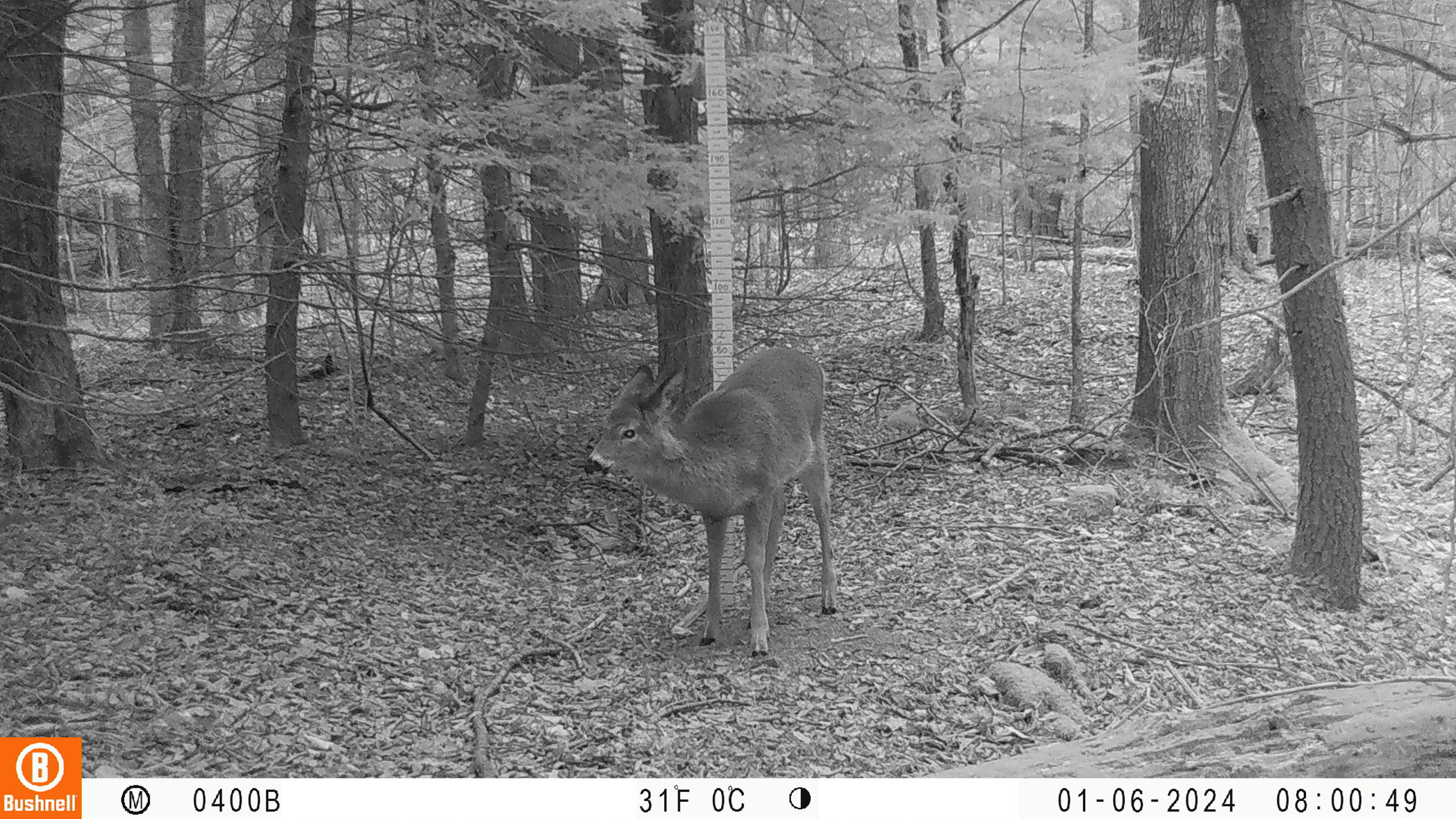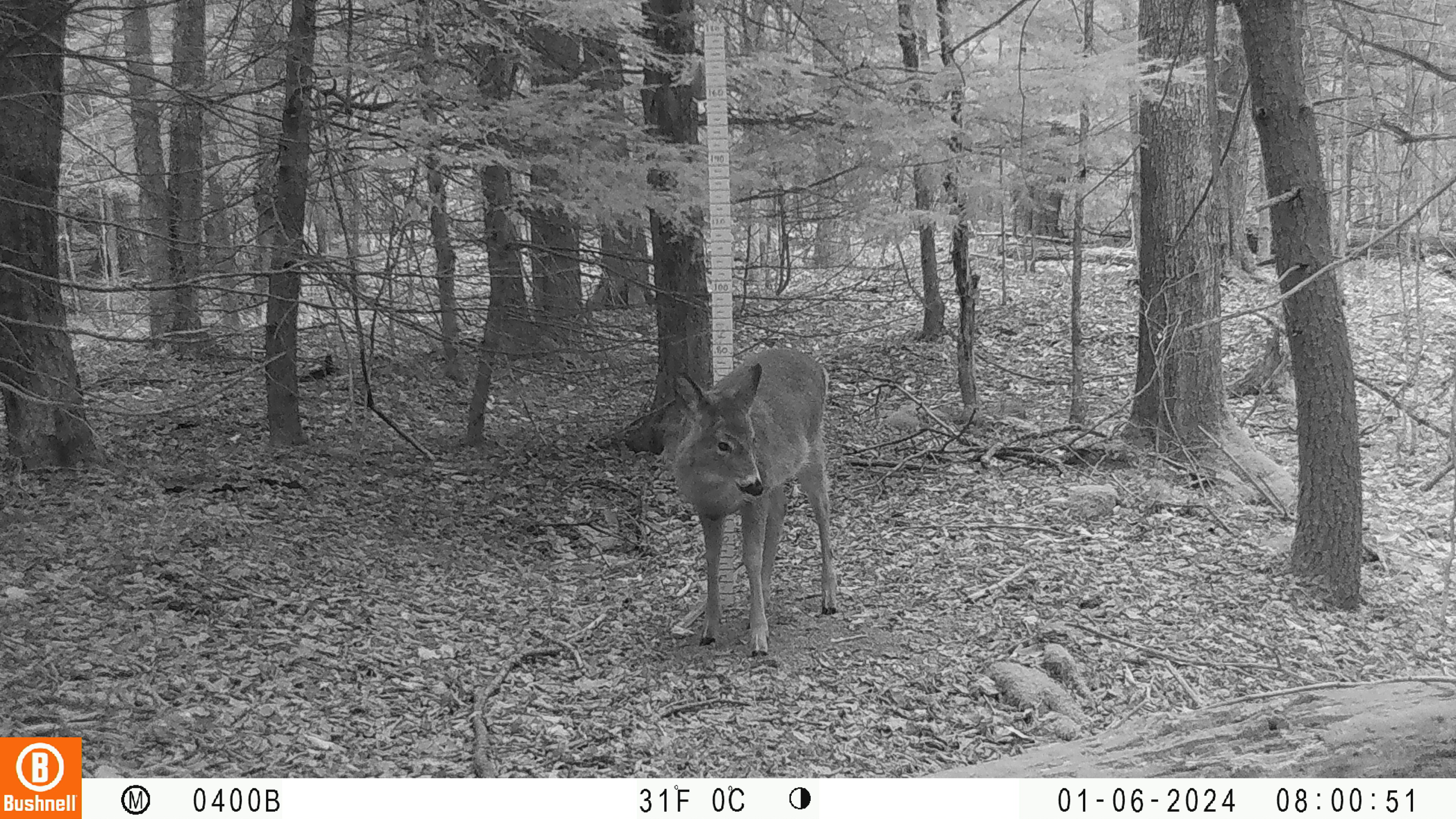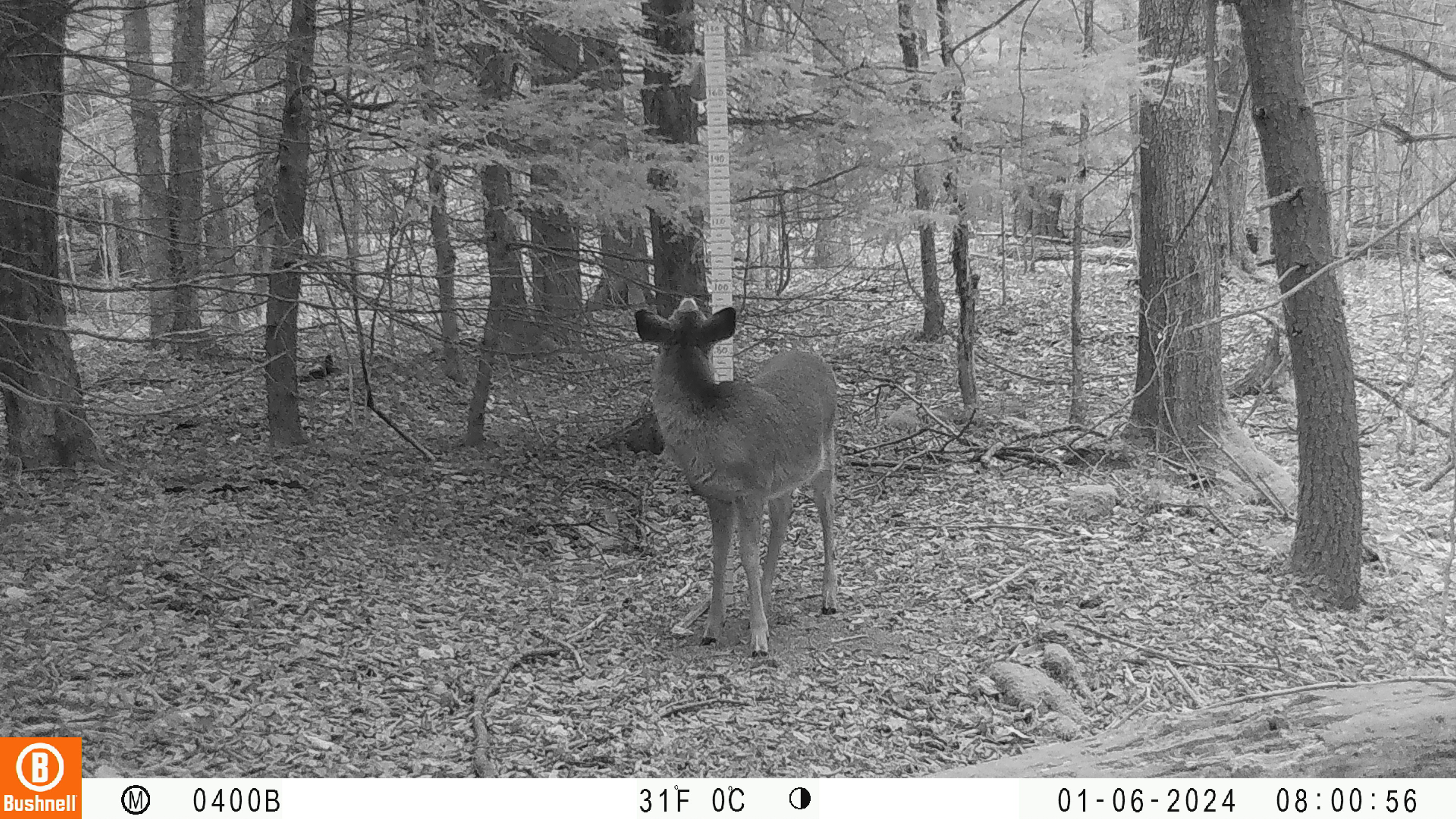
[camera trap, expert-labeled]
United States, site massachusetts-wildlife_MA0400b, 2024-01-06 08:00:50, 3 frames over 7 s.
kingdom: Animalia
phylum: Chordata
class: Mammalia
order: Artiodactyla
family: Cervidae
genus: Odocoileus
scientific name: Odocoileus virginianus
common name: white-tailed deer